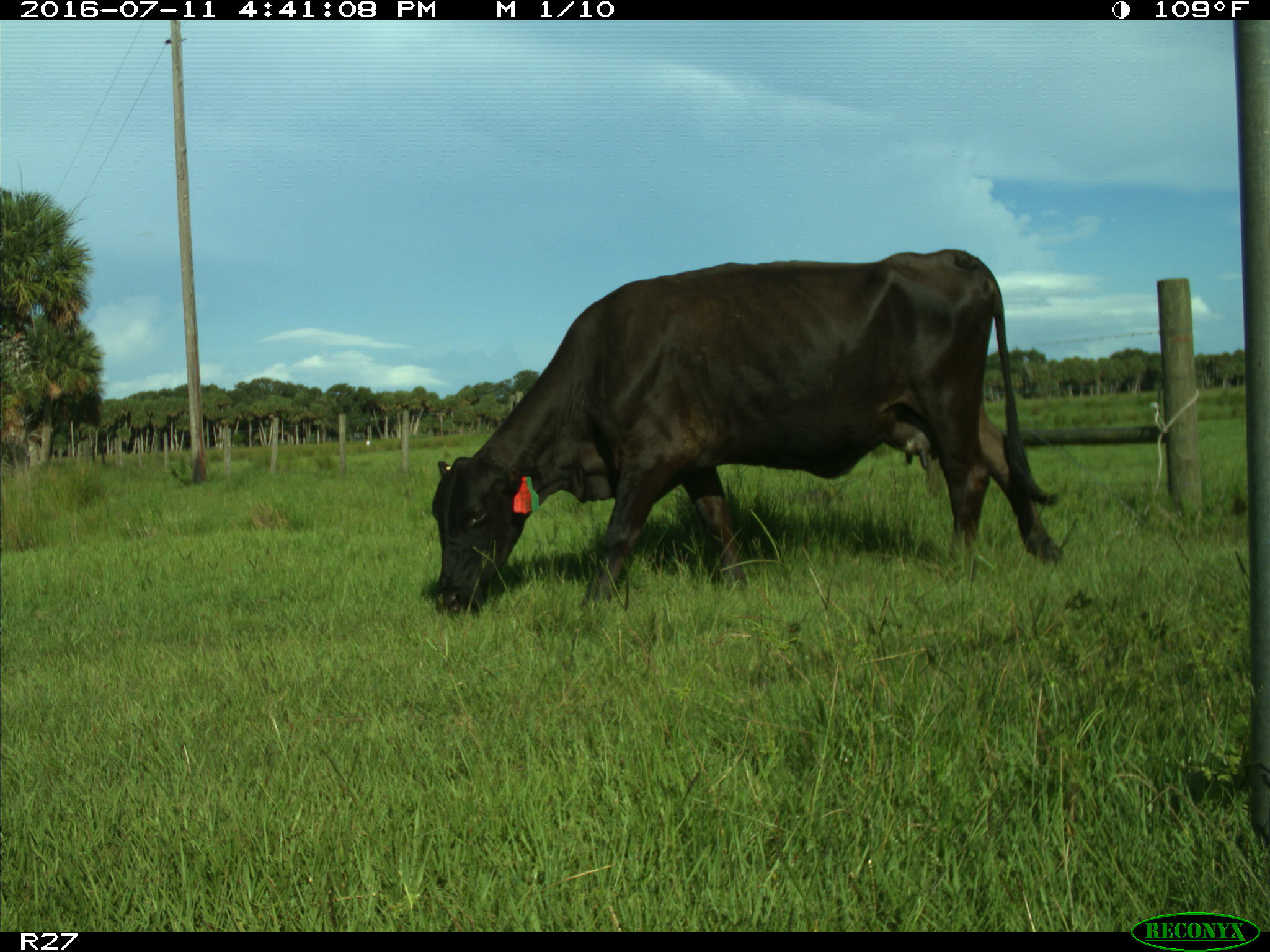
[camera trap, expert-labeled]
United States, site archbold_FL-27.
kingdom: Animalia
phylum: Chordata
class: Mammalia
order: Artiodactyla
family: Bovidae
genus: Bos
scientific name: Bos taurus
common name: domestic cow